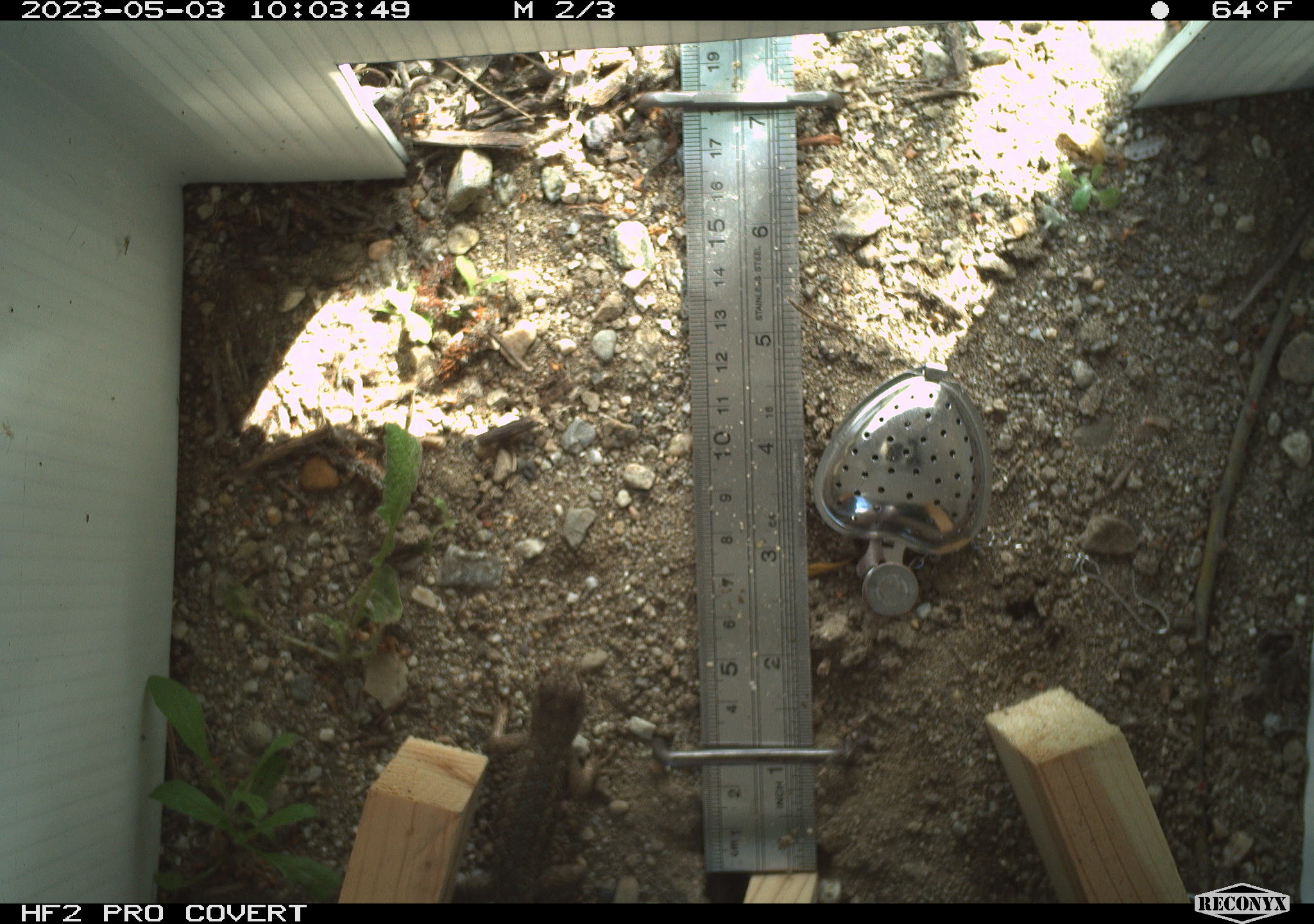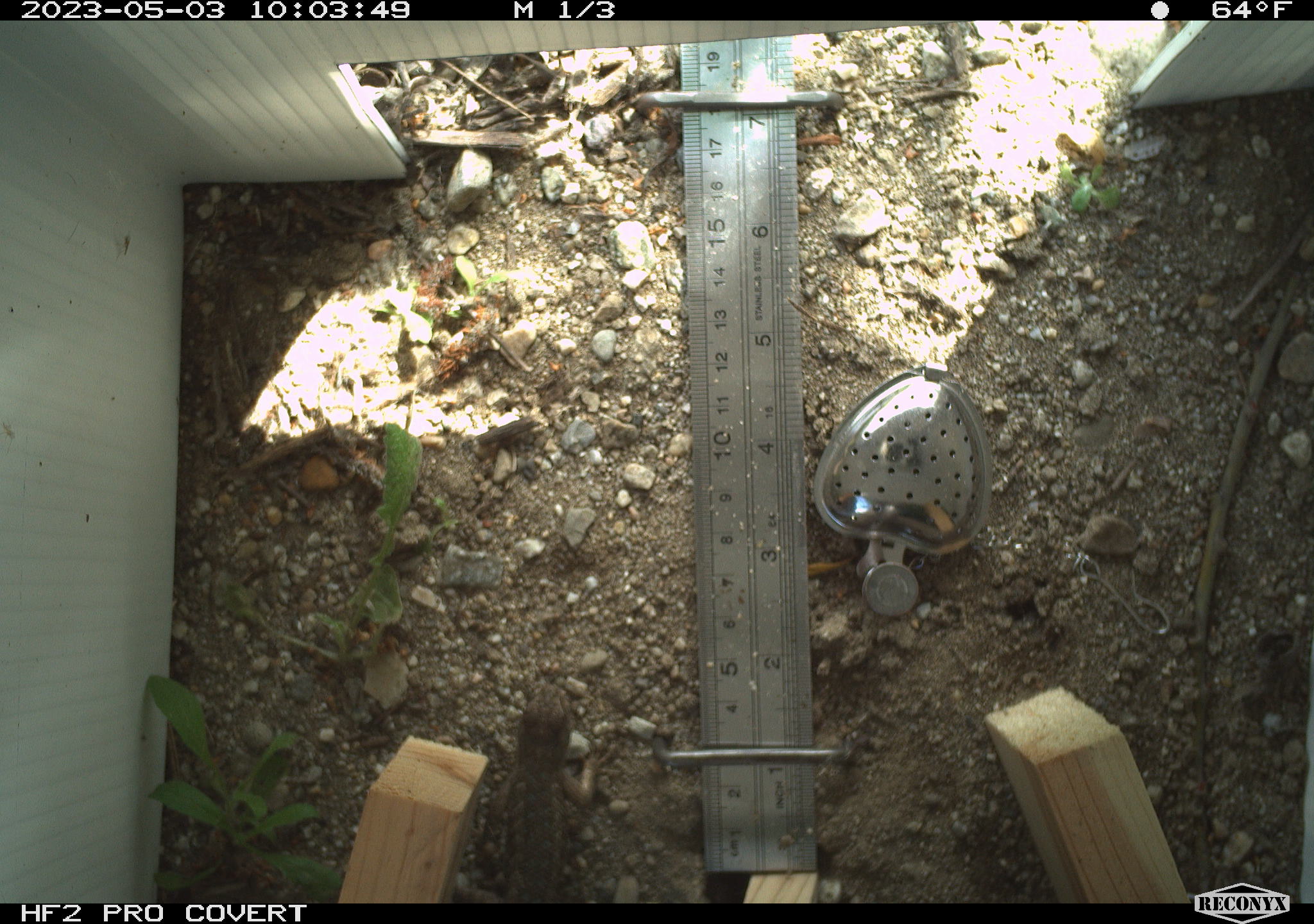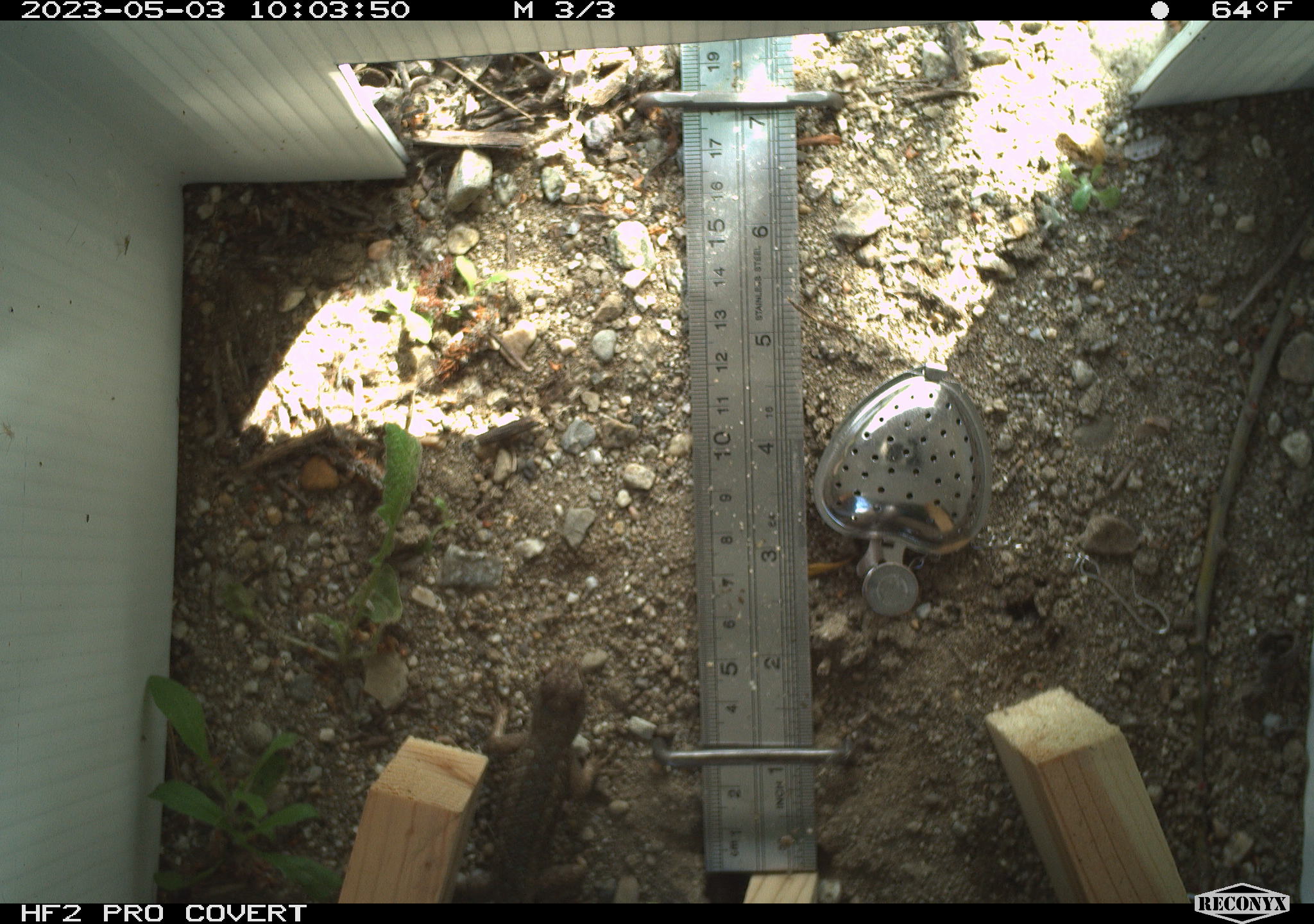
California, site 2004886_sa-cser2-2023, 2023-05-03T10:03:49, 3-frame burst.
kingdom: Animalia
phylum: Chordata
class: Reptilia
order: Squamata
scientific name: Squamata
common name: lizards and snakes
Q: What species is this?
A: Lizards and snakes (Squamata).